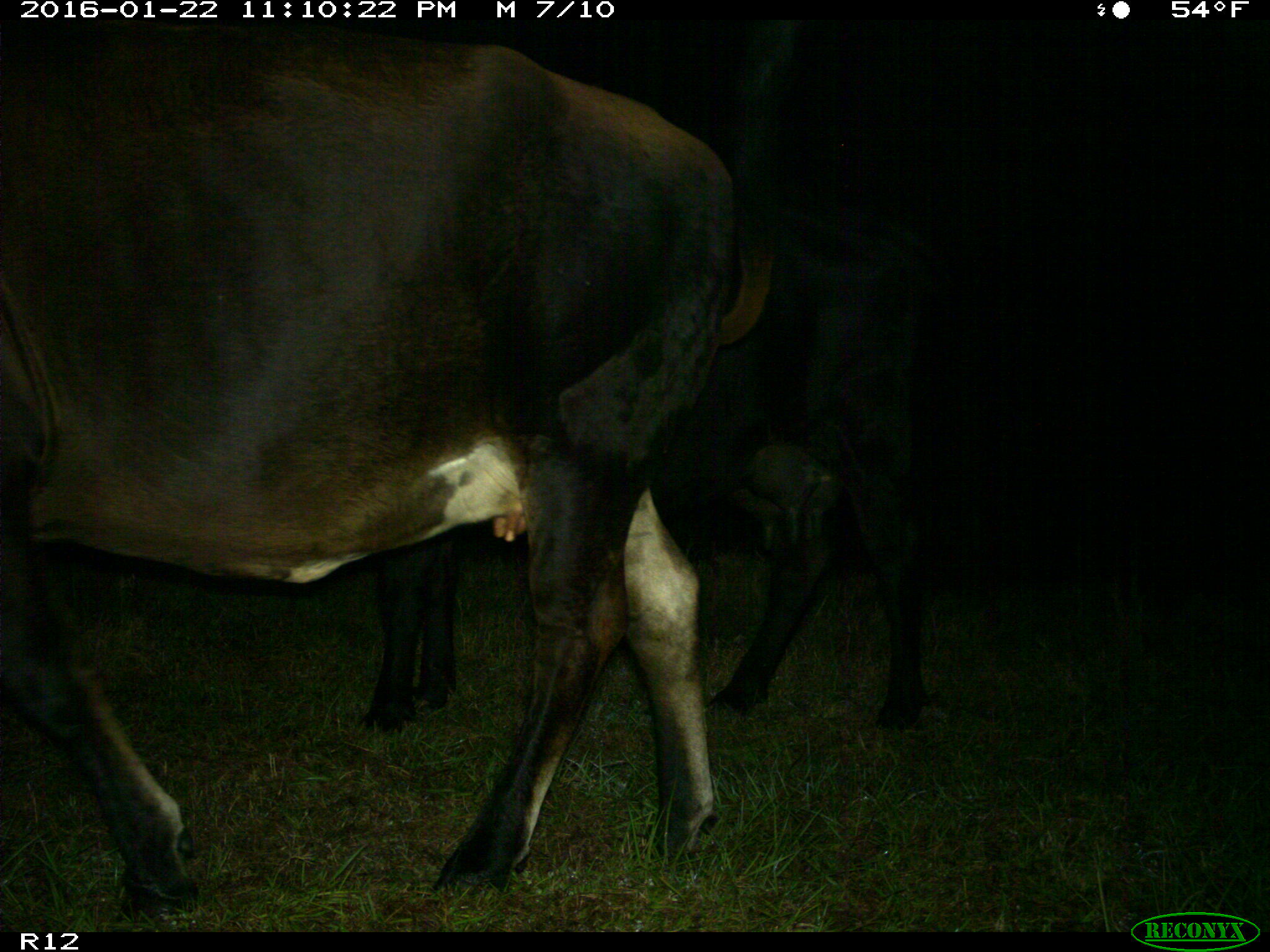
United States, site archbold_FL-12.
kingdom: Animalia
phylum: Chordata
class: Mammalia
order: Artiodactyla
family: Bovidae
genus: Bos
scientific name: Bos taurus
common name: domestic cow